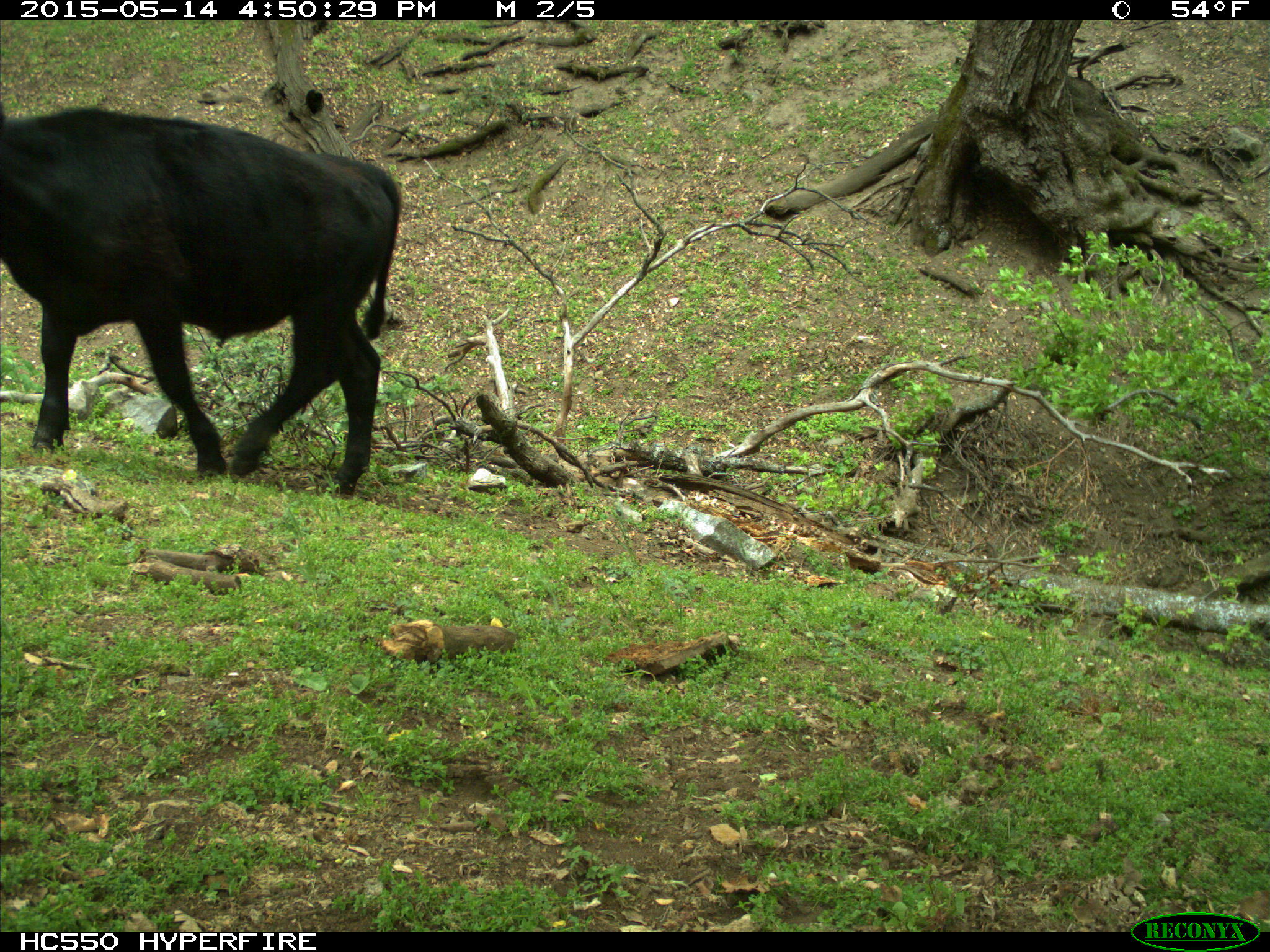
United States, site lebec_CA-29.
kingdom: Animalia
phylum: Chordata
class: Mammalia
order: Artiodactyla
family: Bovidae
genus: Bos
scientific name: Bos taurus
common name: domestic cow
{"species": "Bos taurus (domestic cow)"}